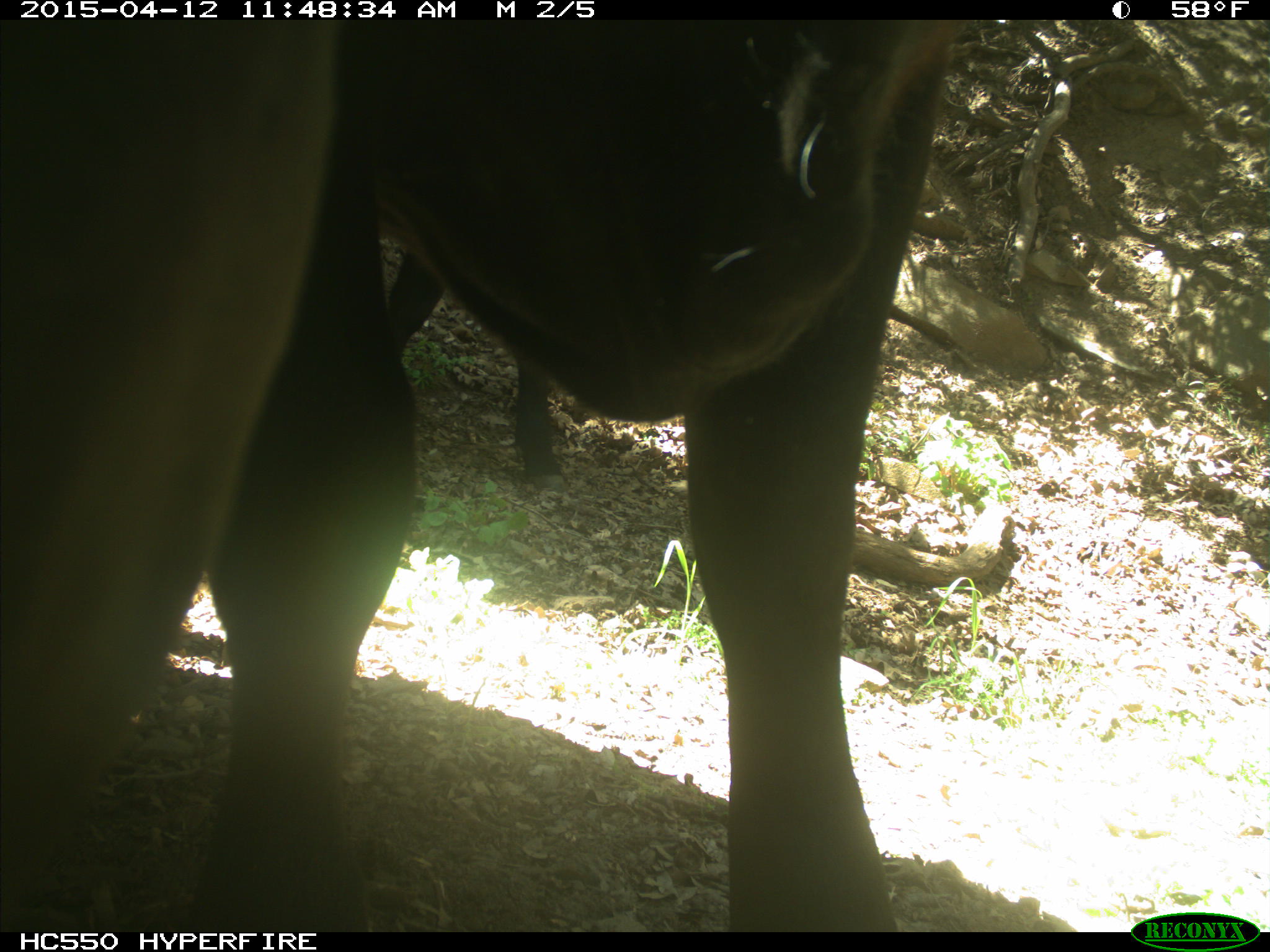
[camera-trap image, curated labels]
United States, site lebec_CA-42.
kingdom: Animalia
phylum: Chordata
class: Mammalia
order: Artiodactyla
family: Bovidae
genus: Bos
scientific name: Bos taurus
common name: domestic cow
Bos taurus (domestic cow).